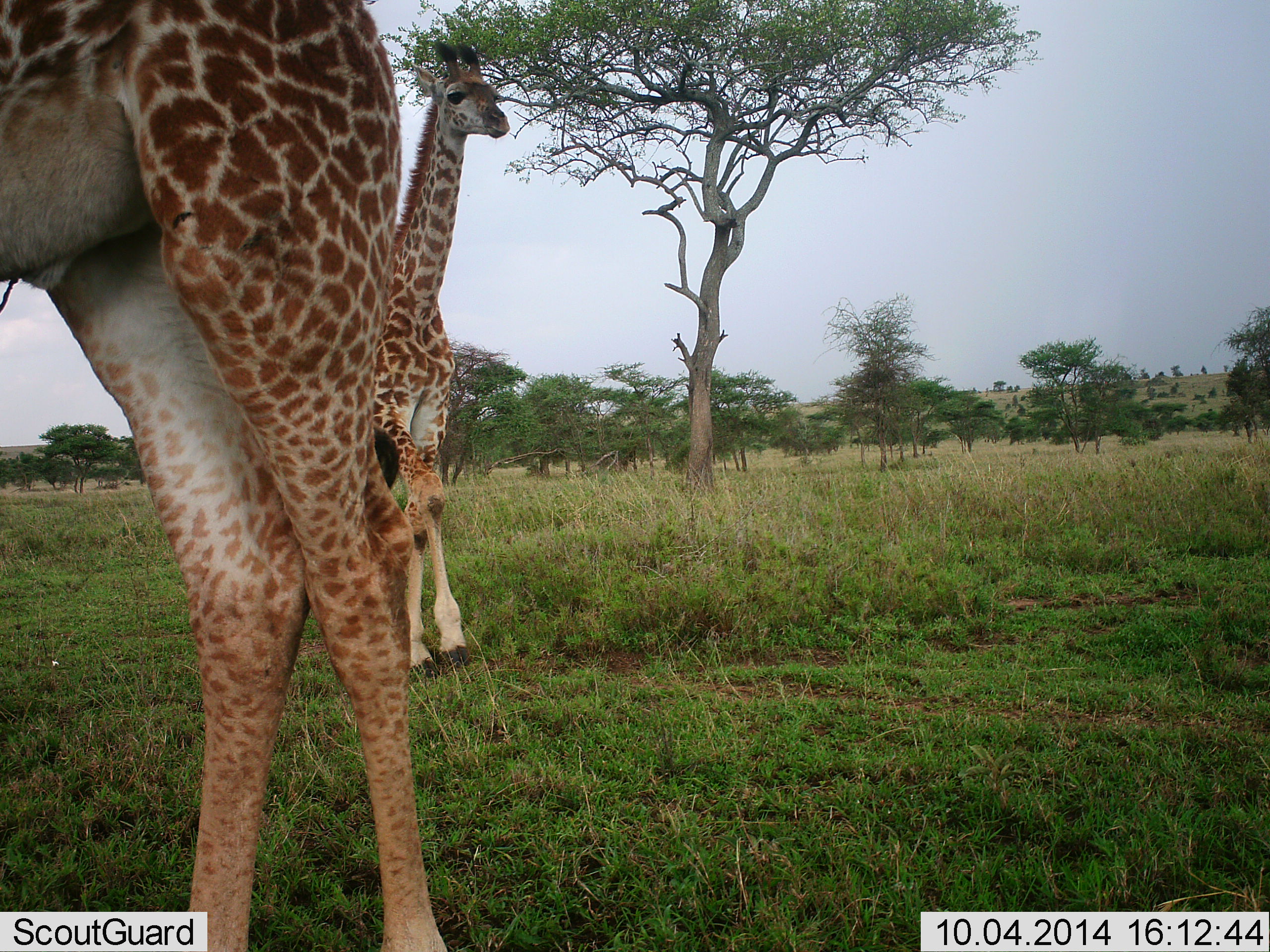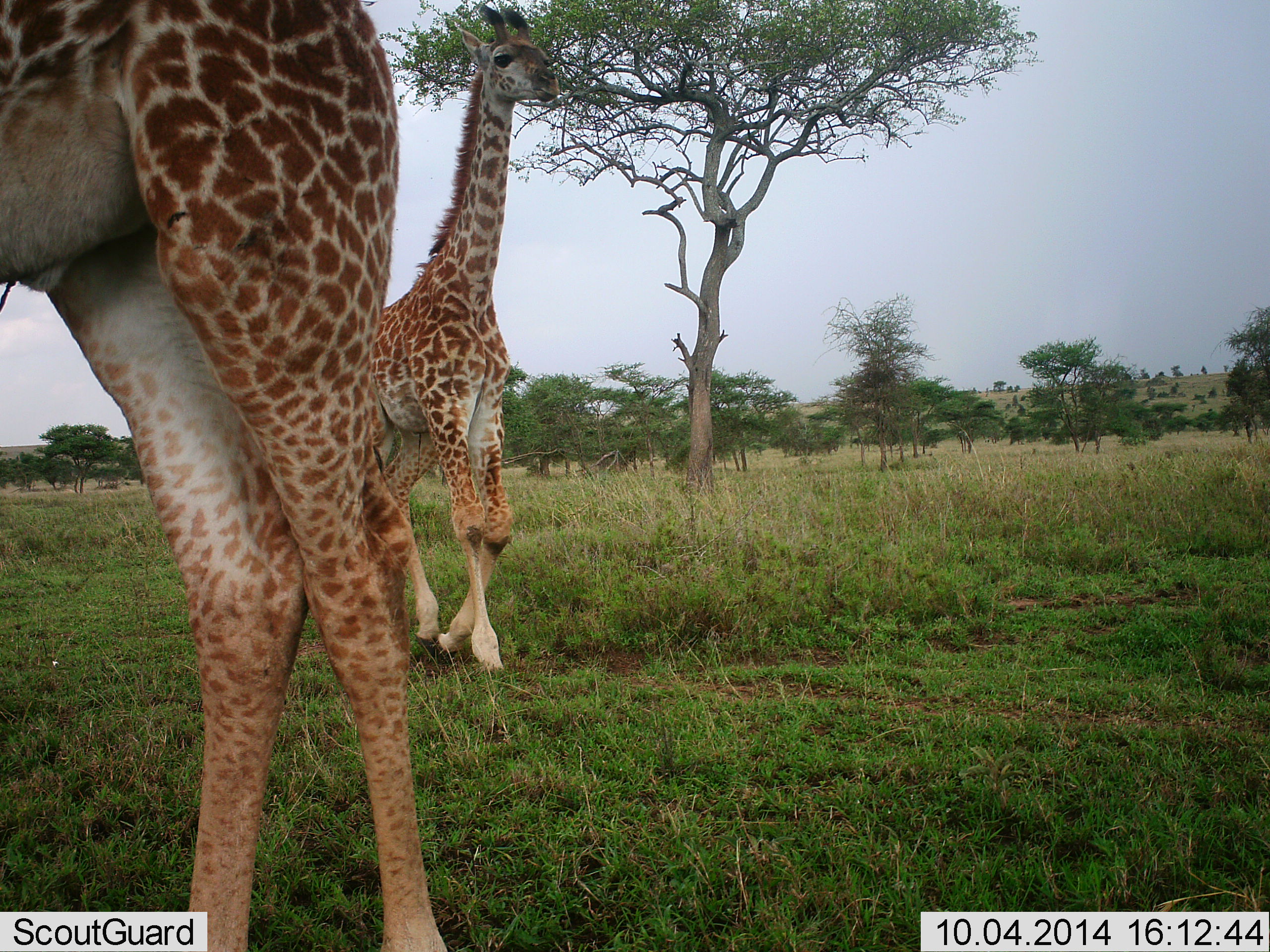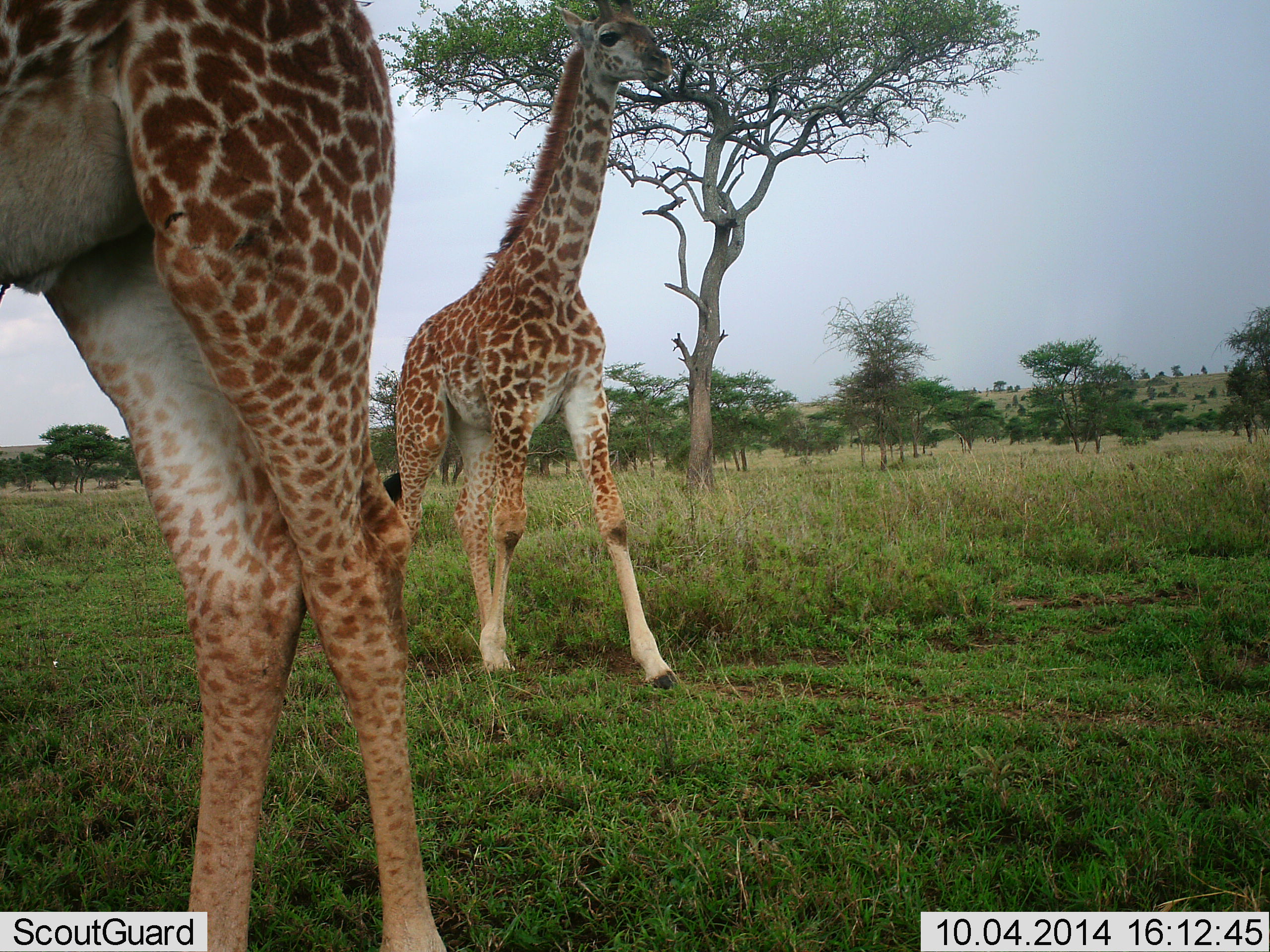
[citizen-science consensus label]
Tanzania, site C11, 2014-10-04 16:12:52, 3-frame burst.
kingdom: Animalia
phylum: Chordata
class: Mammalia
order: Artiodactyla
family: Giraffidae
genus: Giraffa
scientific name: Giraffa camelopardalis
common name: giraffe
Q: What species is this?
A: Giraffe (Giraffa camelopardalis).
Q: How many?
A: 2.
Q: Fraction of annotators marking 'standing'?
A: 80%.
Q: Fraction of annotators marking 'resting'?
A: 0%.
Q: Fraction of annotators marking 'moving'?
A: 90%.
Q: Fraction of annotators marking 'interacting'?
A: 0%.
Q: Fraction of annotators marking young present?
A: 70%.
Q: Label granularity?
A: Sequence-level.